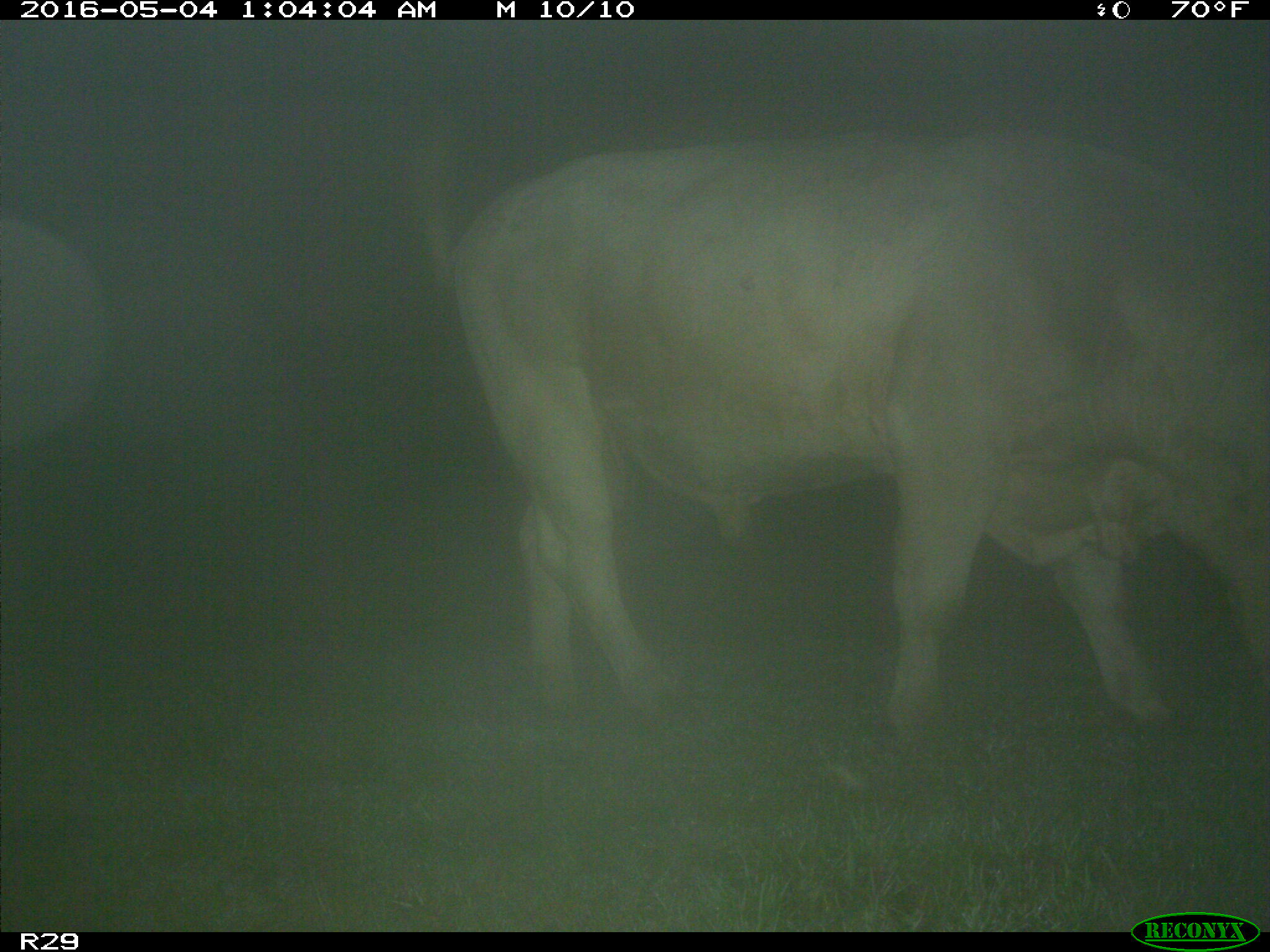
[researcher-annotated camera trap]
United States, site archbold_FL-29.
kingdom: Animalia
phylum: Chordata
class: Mammalia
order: Artiodactyla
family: Bovidae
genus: Bos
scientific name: Bos taurus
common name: domestic cow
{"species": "Bos taurus (domestic cow)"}